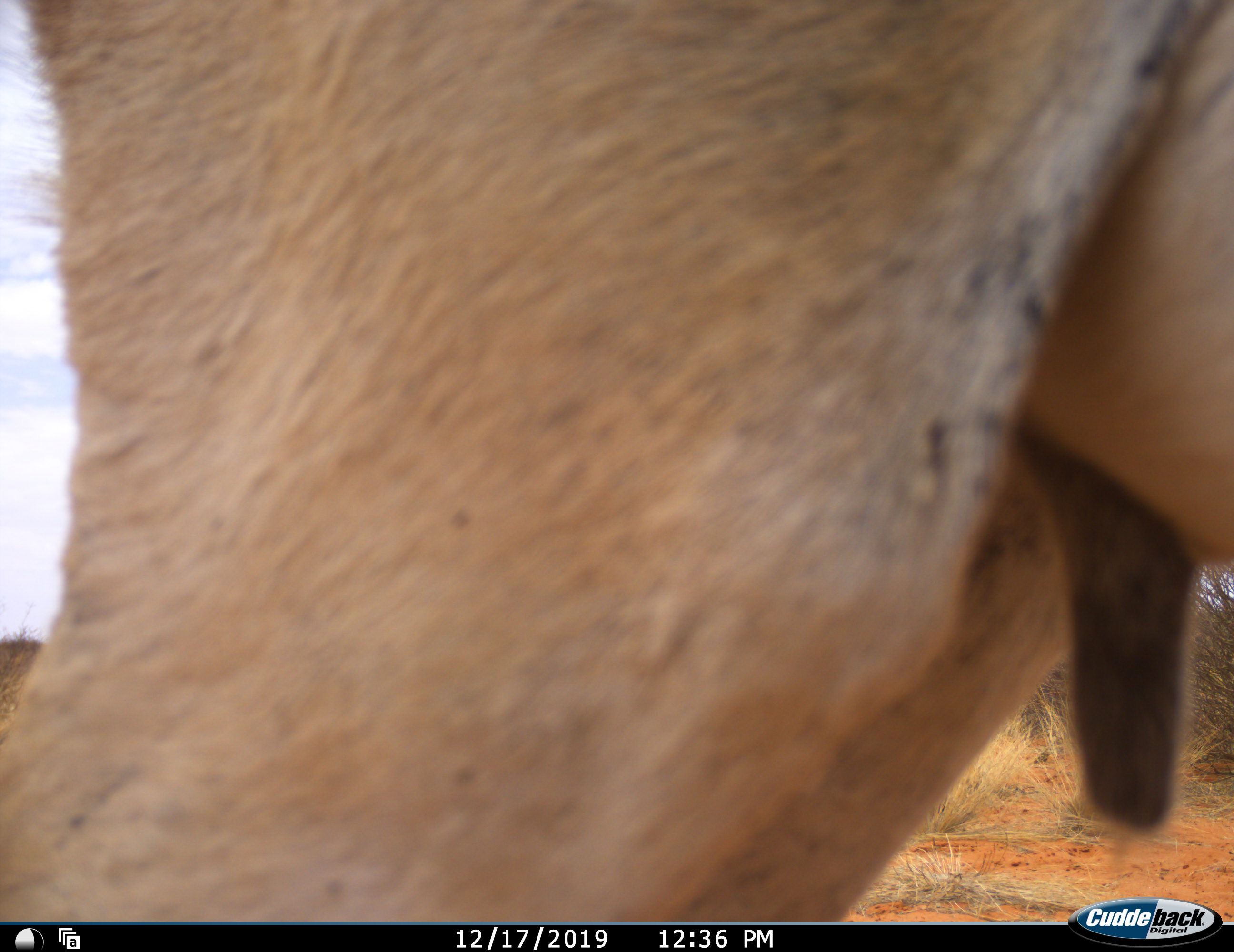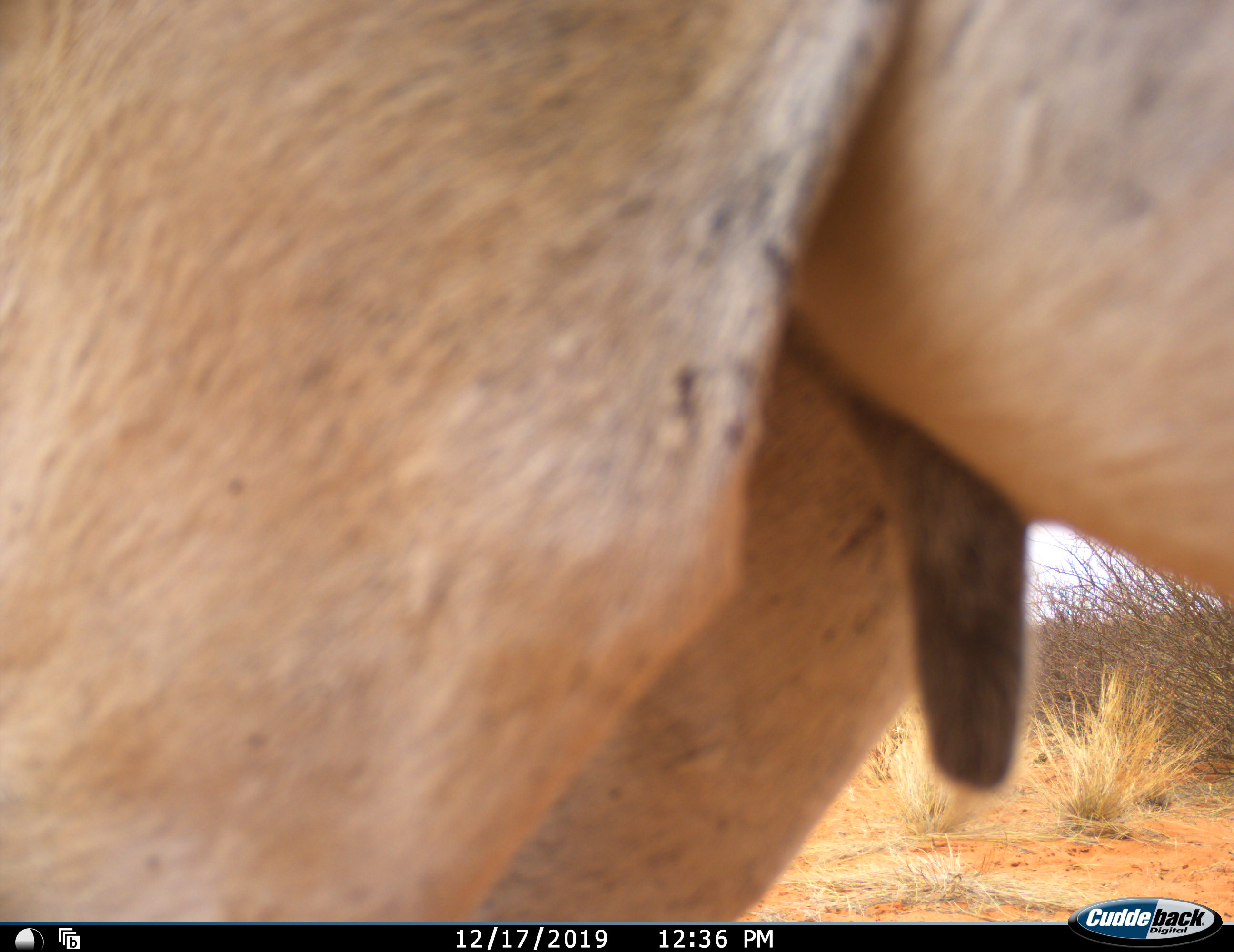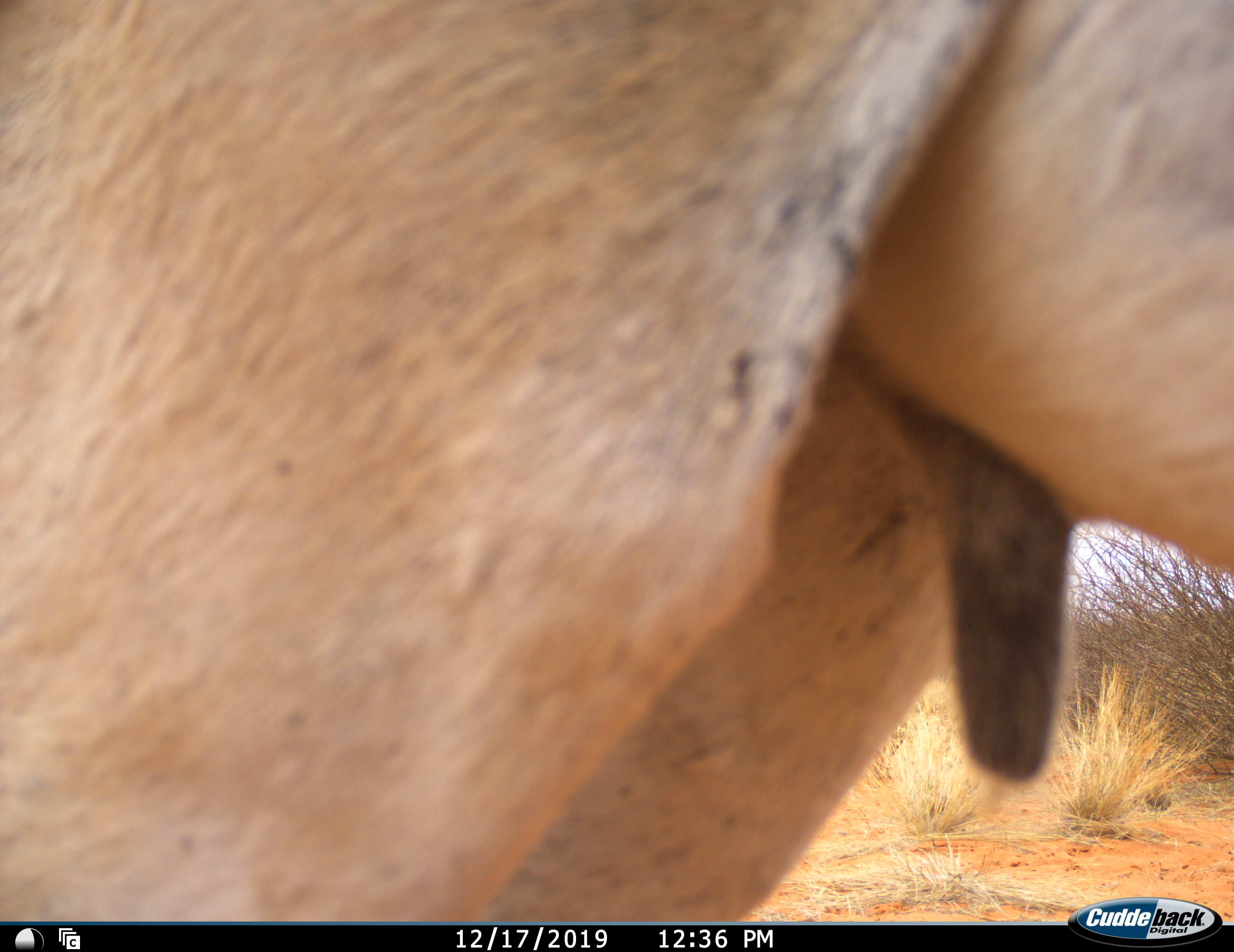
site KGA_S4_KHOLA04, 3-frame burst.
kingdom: Animalia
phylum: Chordata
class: Mammalia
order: Artiodactyla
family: Bovidae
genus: Antidorcas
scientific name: Antidorcas marsupialis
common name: springbok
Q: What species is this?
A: Springbok (Antidorcas marsupialis).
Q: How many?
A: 1.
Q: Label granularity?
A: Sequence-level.